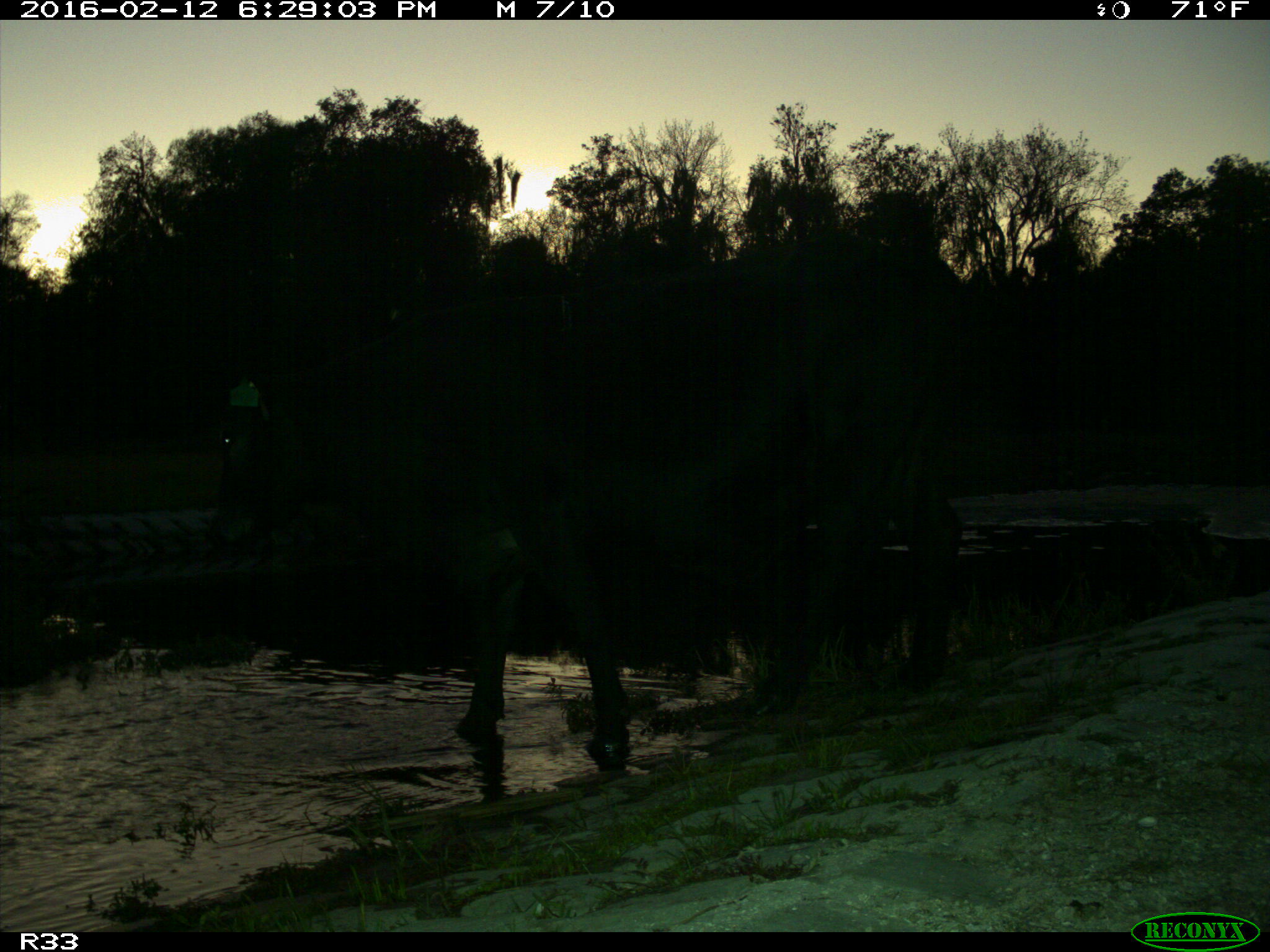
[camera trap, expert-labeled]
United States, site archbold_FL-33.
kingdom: Animalia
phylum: Chordata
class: Mammalia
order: Artiodactyla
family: Bovidae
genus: Bos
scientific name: Bos taurus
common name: domestic cow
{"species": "Bos taurus (domestic cow)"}